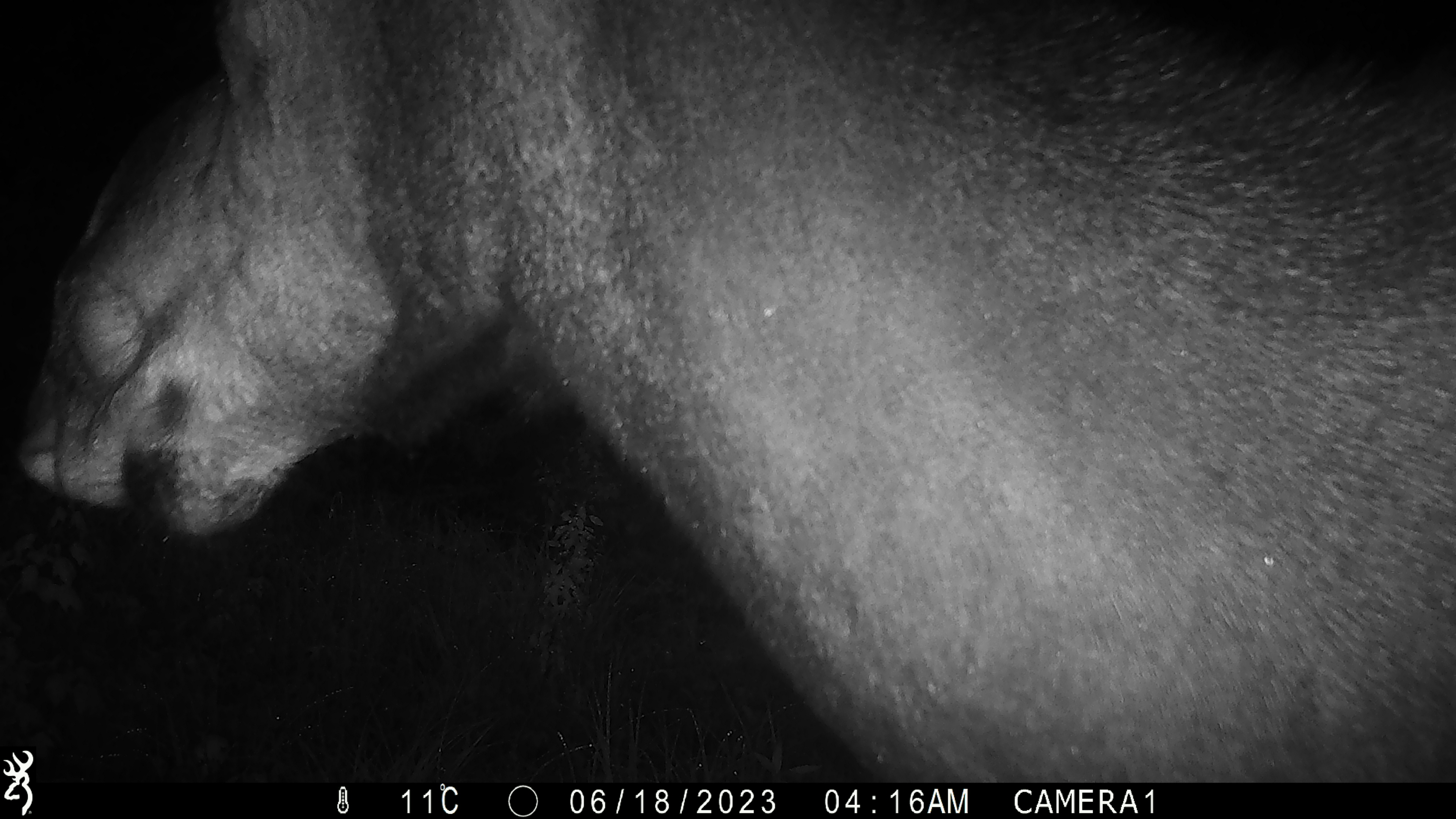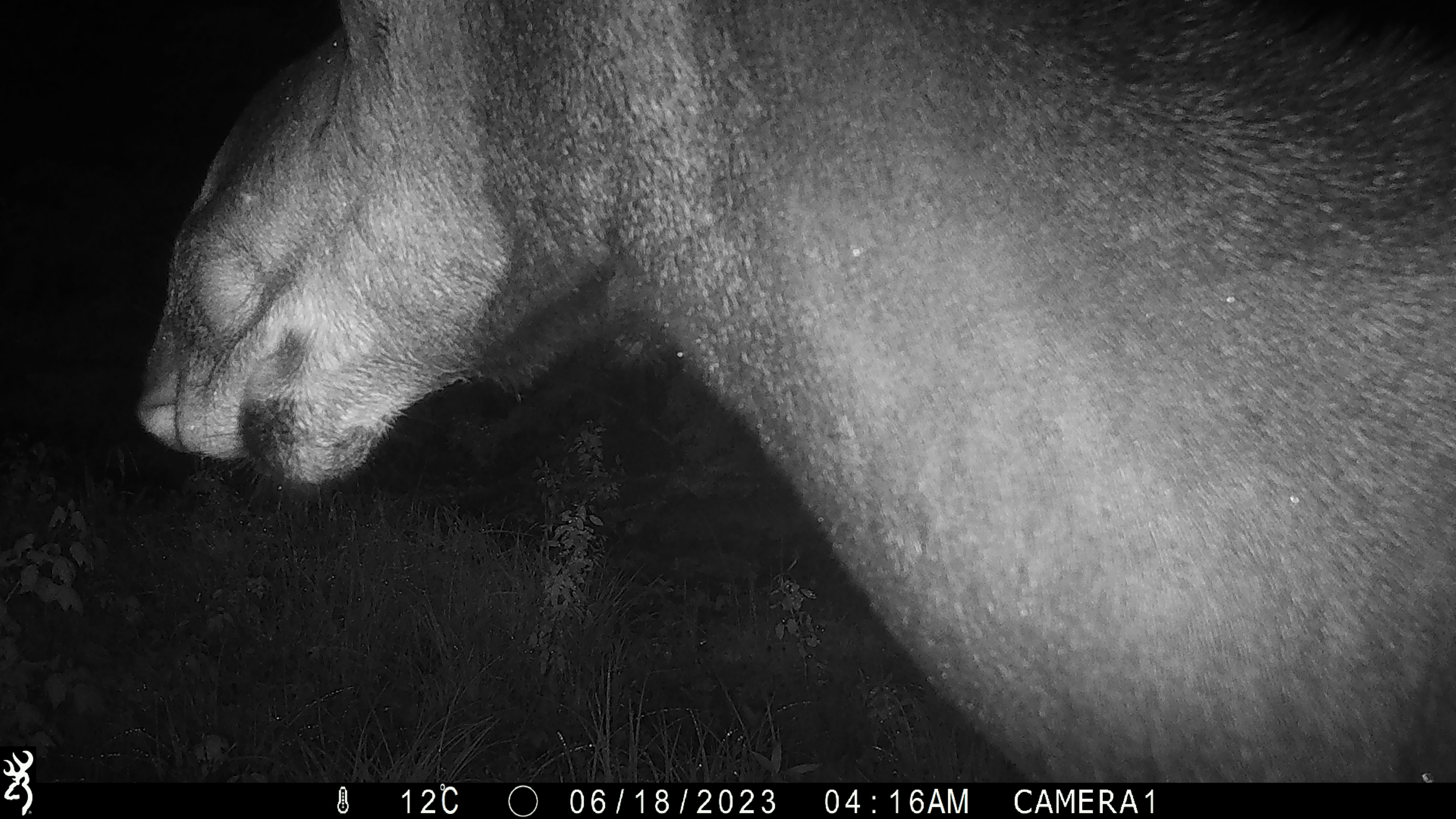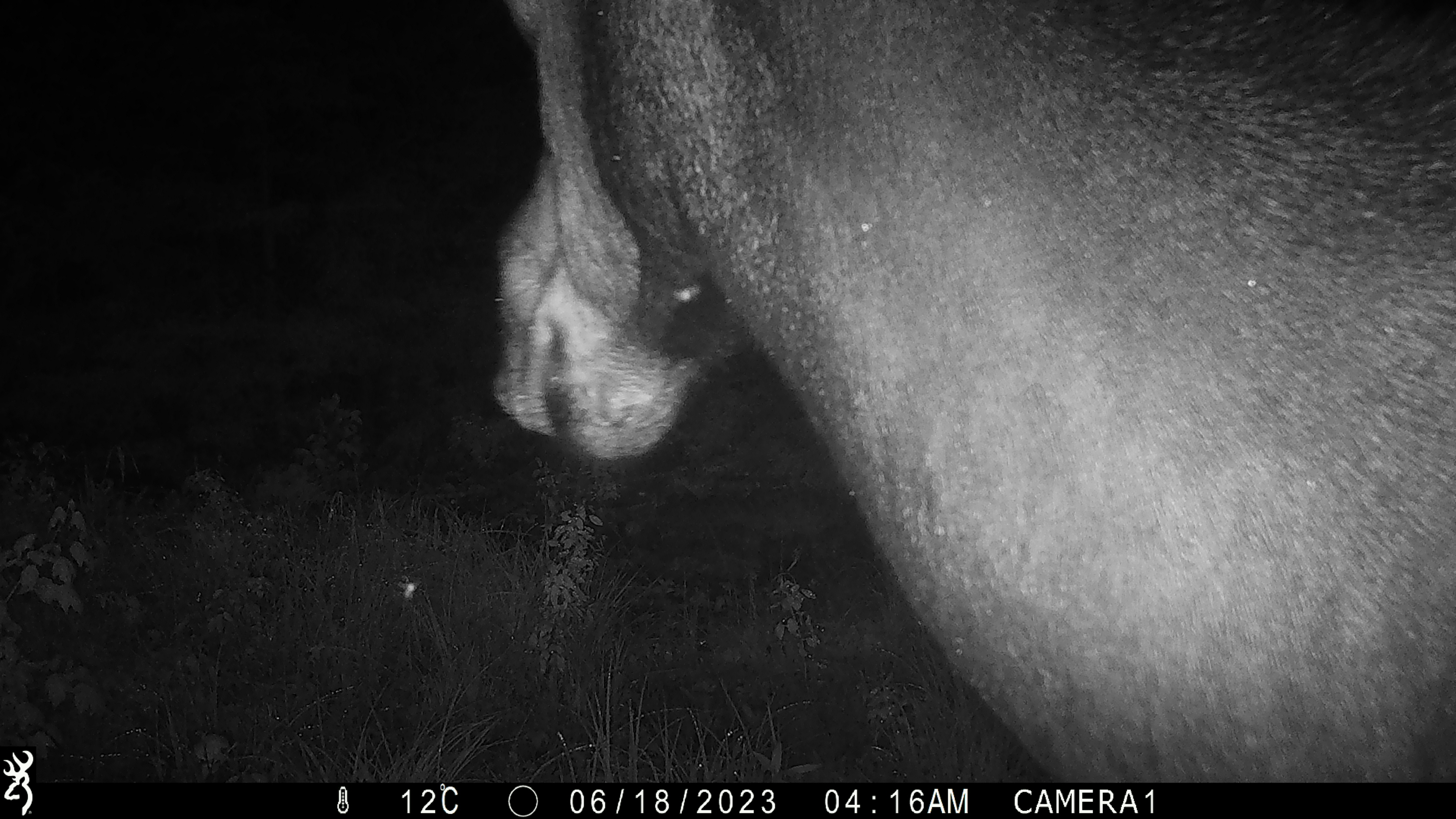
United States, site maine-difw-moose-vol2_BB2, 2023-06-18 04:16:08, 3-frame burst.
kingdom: Animalia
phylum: Chordata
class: Mammalia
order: Artiodactyla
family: Cervidae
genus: Alces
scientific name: Alces alces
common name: moose